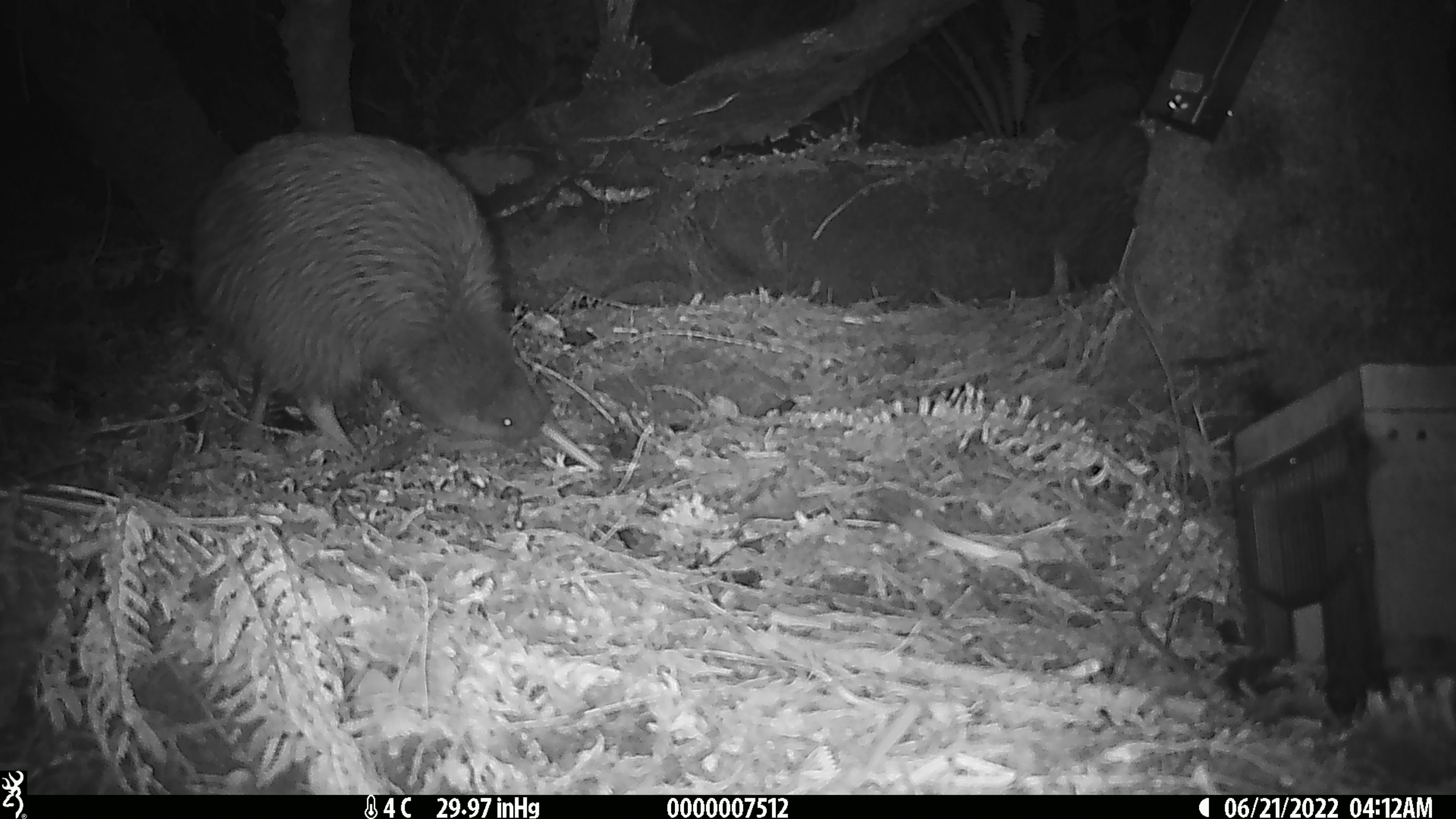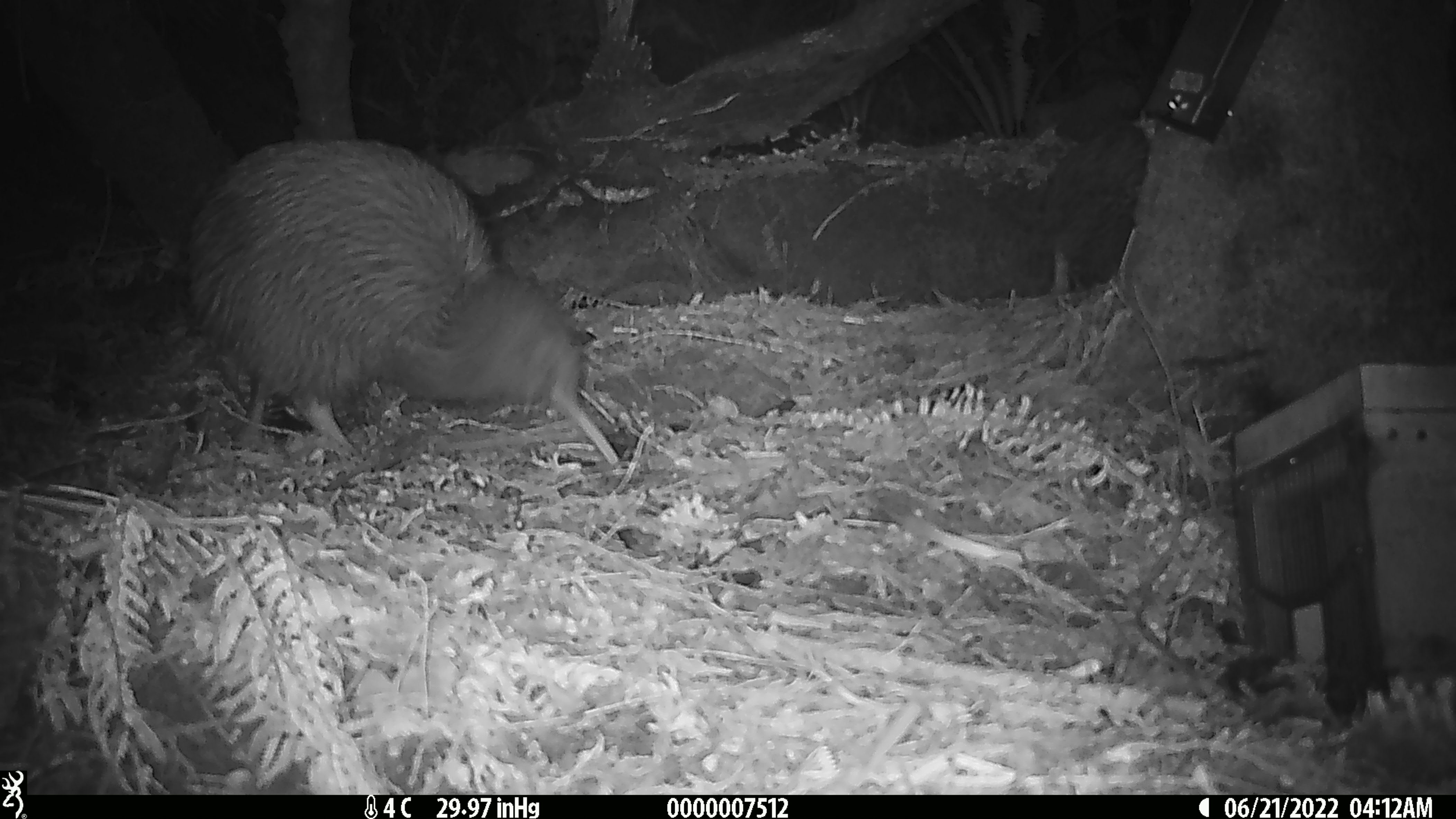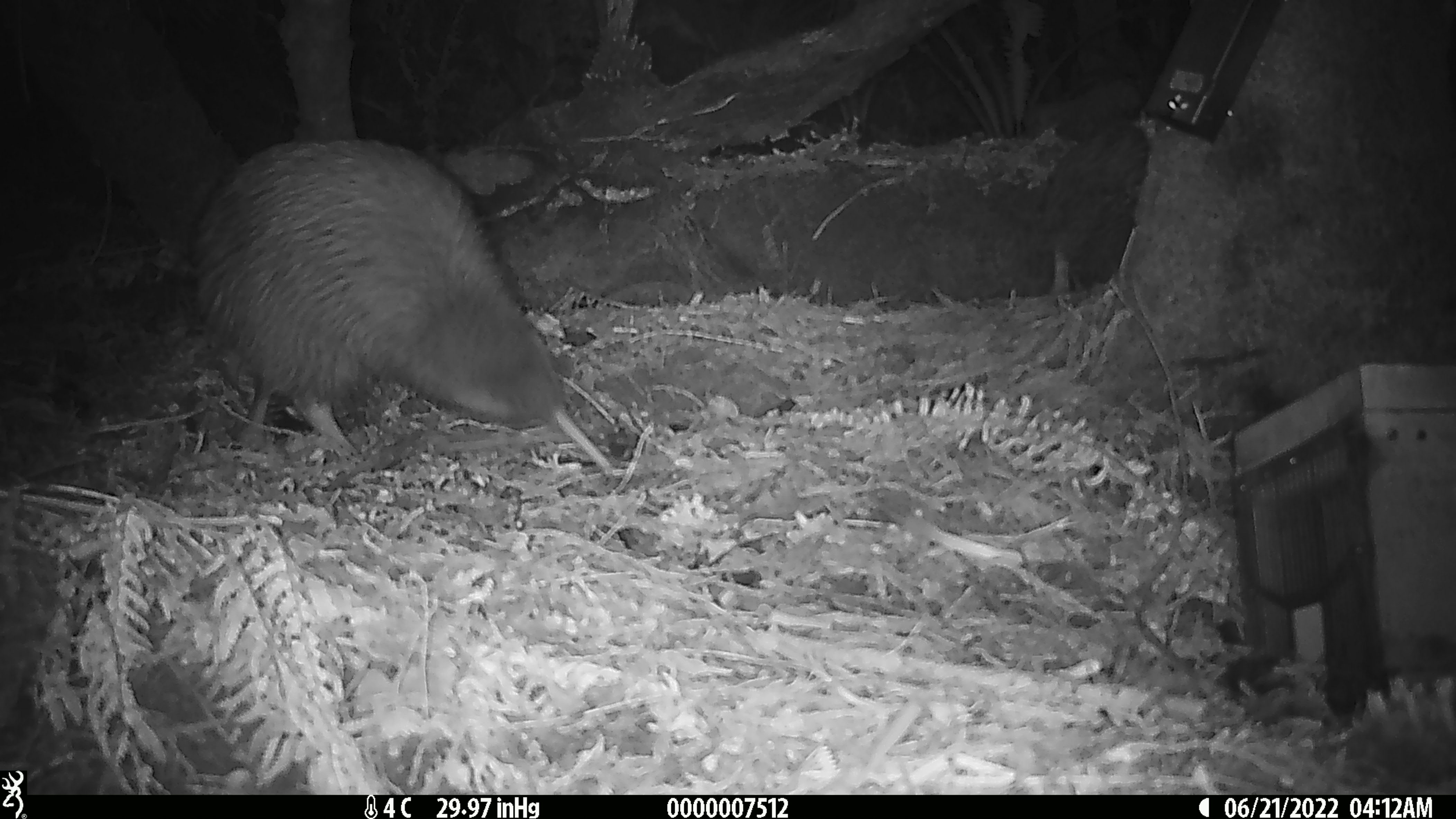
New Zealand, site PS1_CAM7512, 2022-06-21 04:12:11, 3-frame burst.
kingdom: Animalia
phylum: Chordata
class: Aves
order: Apterygiformes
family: Apterygidae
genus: Apteryx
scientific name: Apteryx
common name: kiwi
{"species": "kiwi (Apteryx)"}